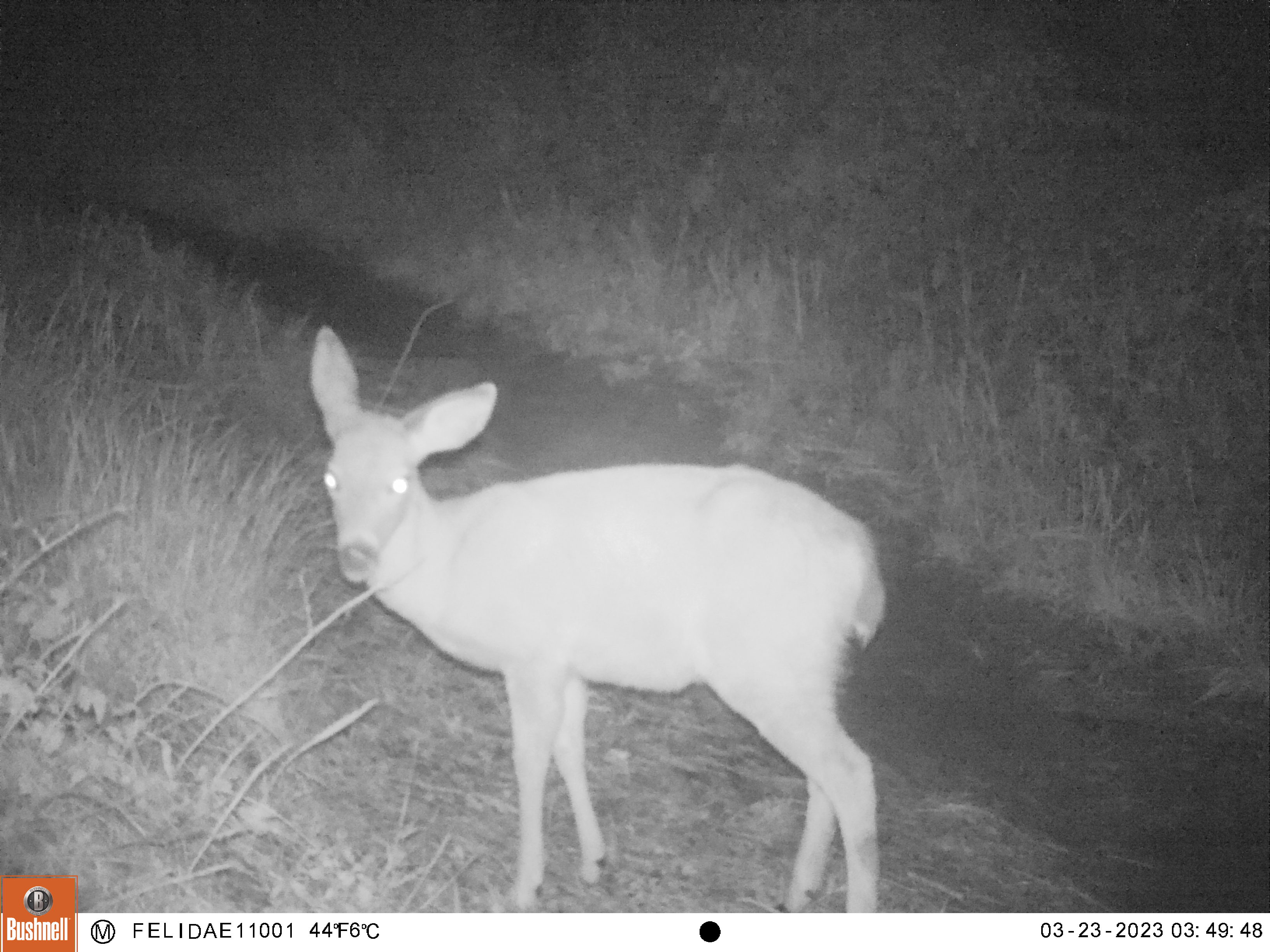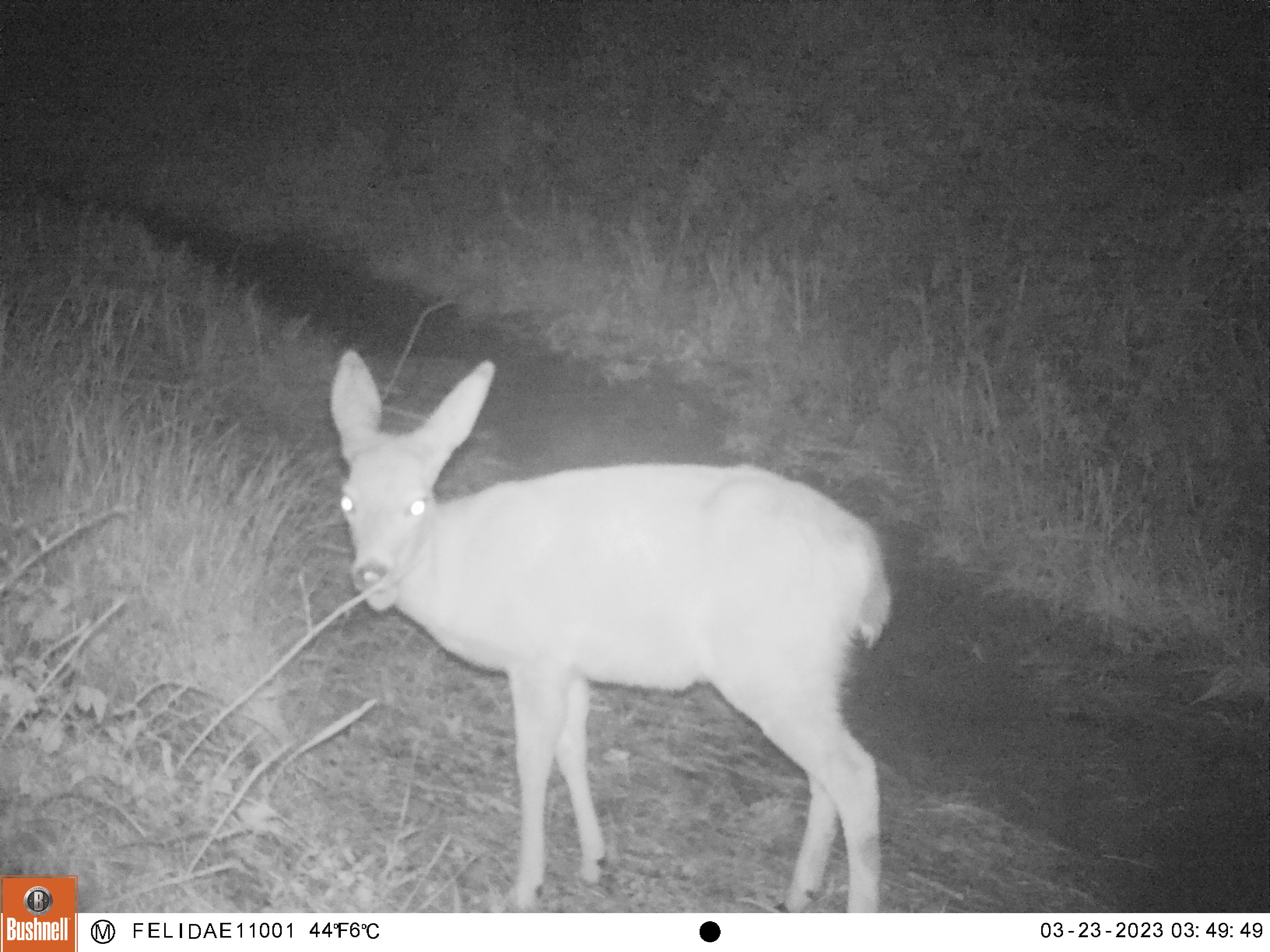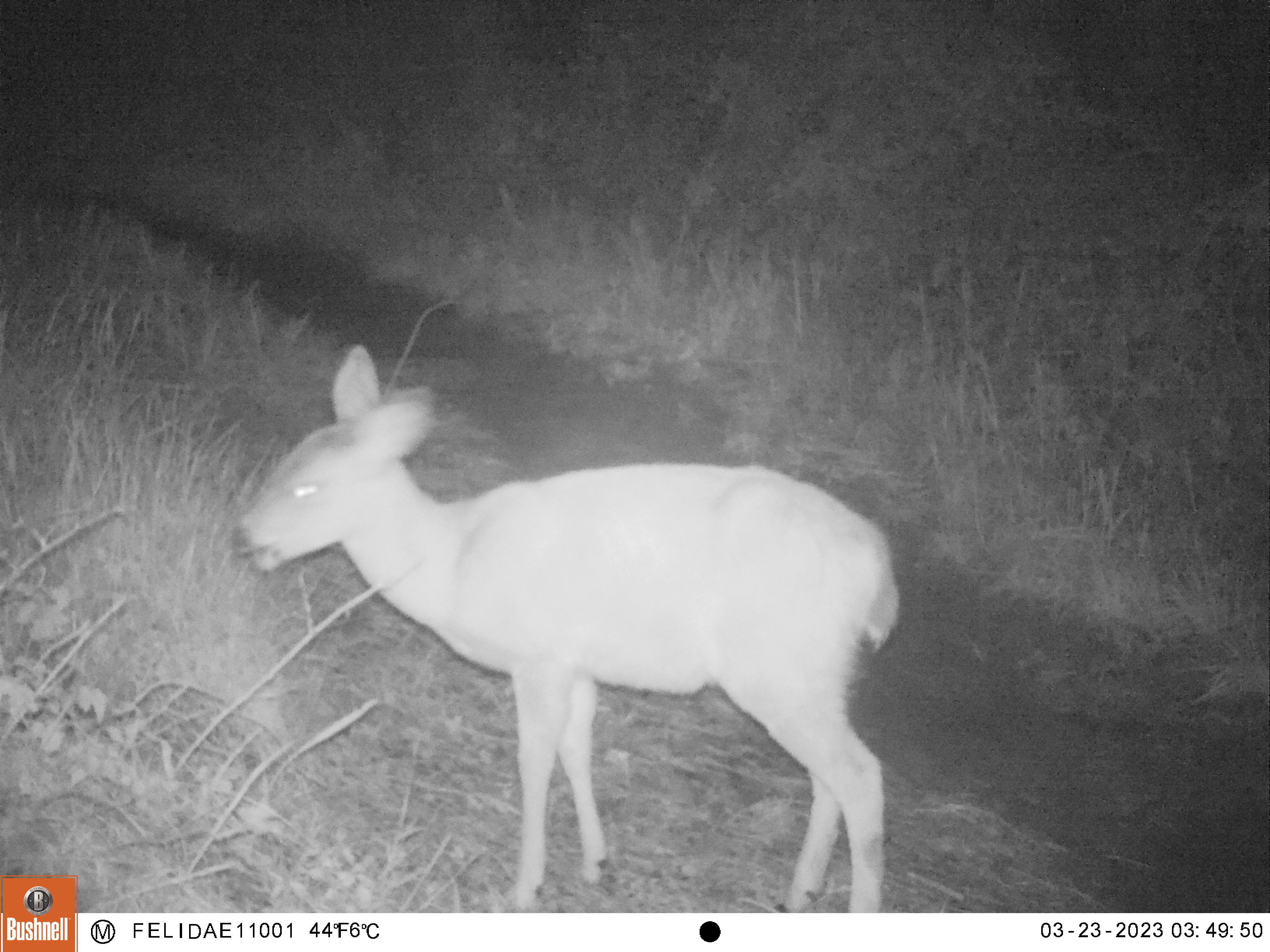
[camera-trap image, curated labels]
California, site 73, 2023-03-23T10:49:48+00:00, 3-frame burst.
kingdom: Animalia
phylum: Chordata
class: Mammalia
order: Artiodactyla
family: Cervidae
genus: Odocoileus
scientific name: Odocoileus hemionus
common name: mule deer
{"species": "mule deer (Odocoileus hemionus)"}